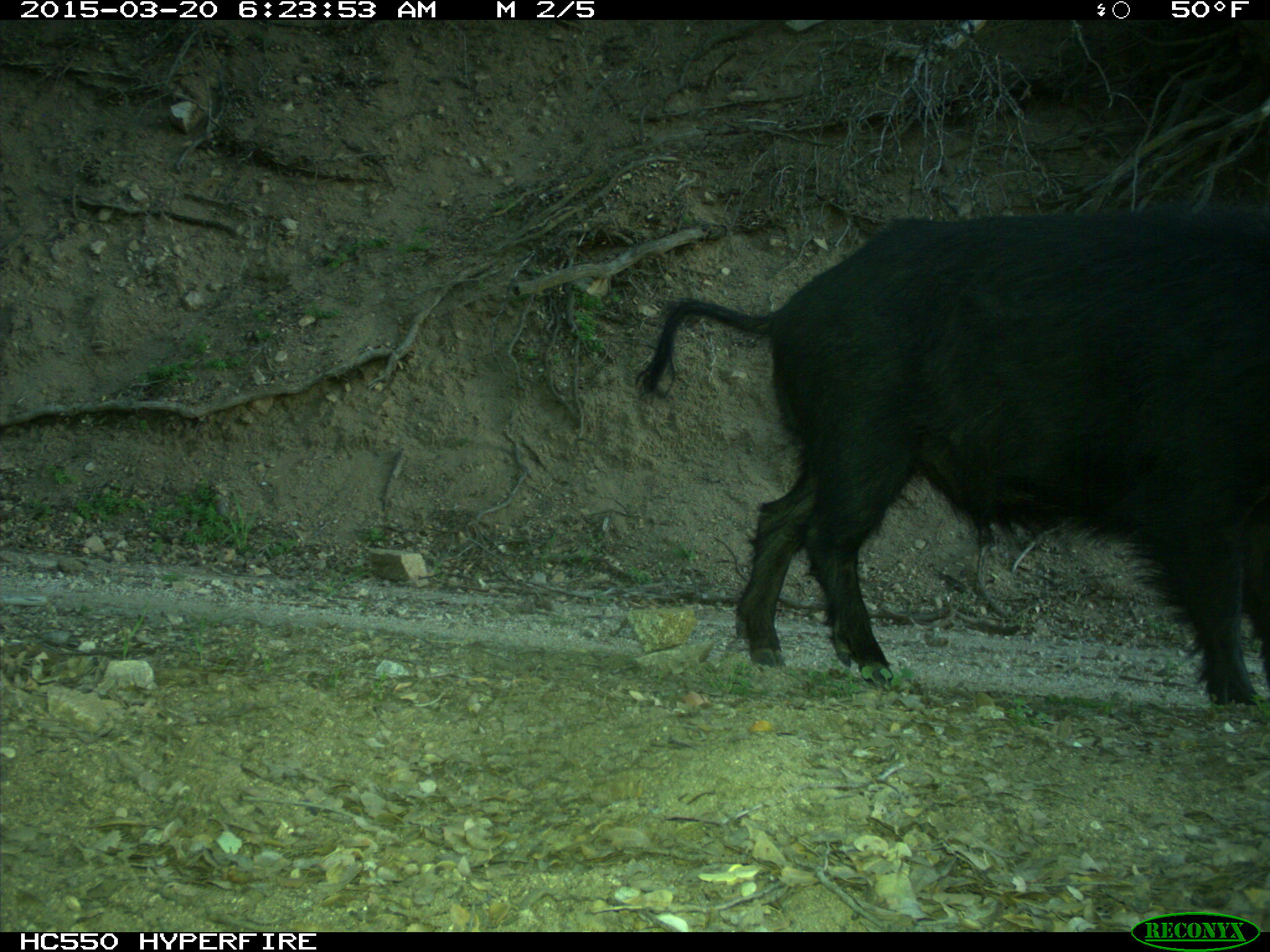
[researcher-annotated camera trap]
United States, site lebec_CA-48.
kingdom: Animalia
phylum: Chordata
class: Mammalia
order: Artiodactyla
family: Suidae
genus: Sus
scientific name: Sus scrofa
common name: wild boar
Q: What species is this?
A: Sus scrofa (wild boar).